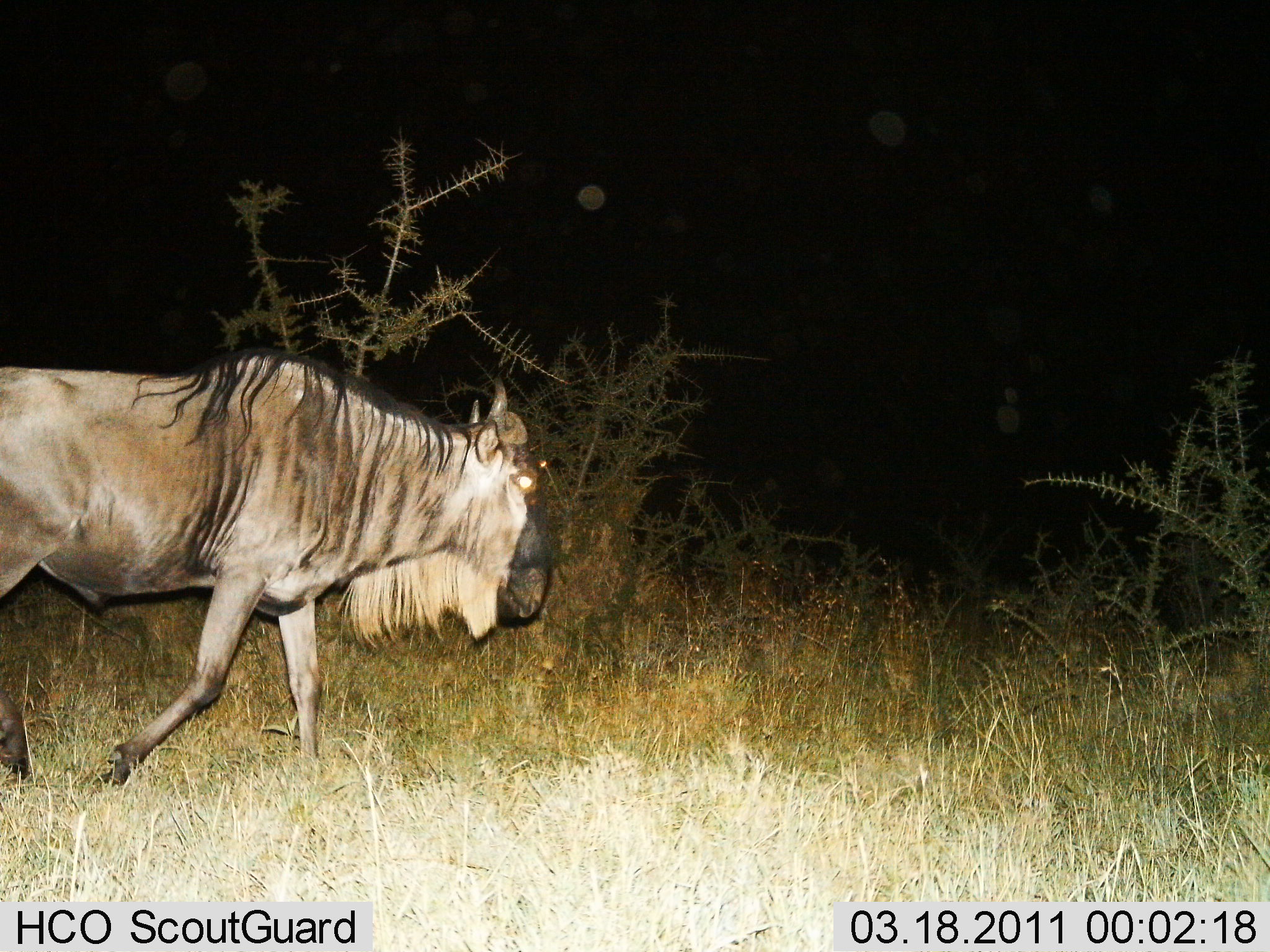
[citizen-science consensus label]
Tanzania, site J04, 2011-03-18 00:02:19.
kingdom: Animalia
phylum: Chordata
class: Mammalia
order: Artiodactyla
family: Bovidae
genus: Connochaetes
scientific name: Connochaetes taurinus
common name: blue wildebeest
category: wildebeest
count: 1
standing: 0%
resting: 0%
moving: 100%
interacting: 0%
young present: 0%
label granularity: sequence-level